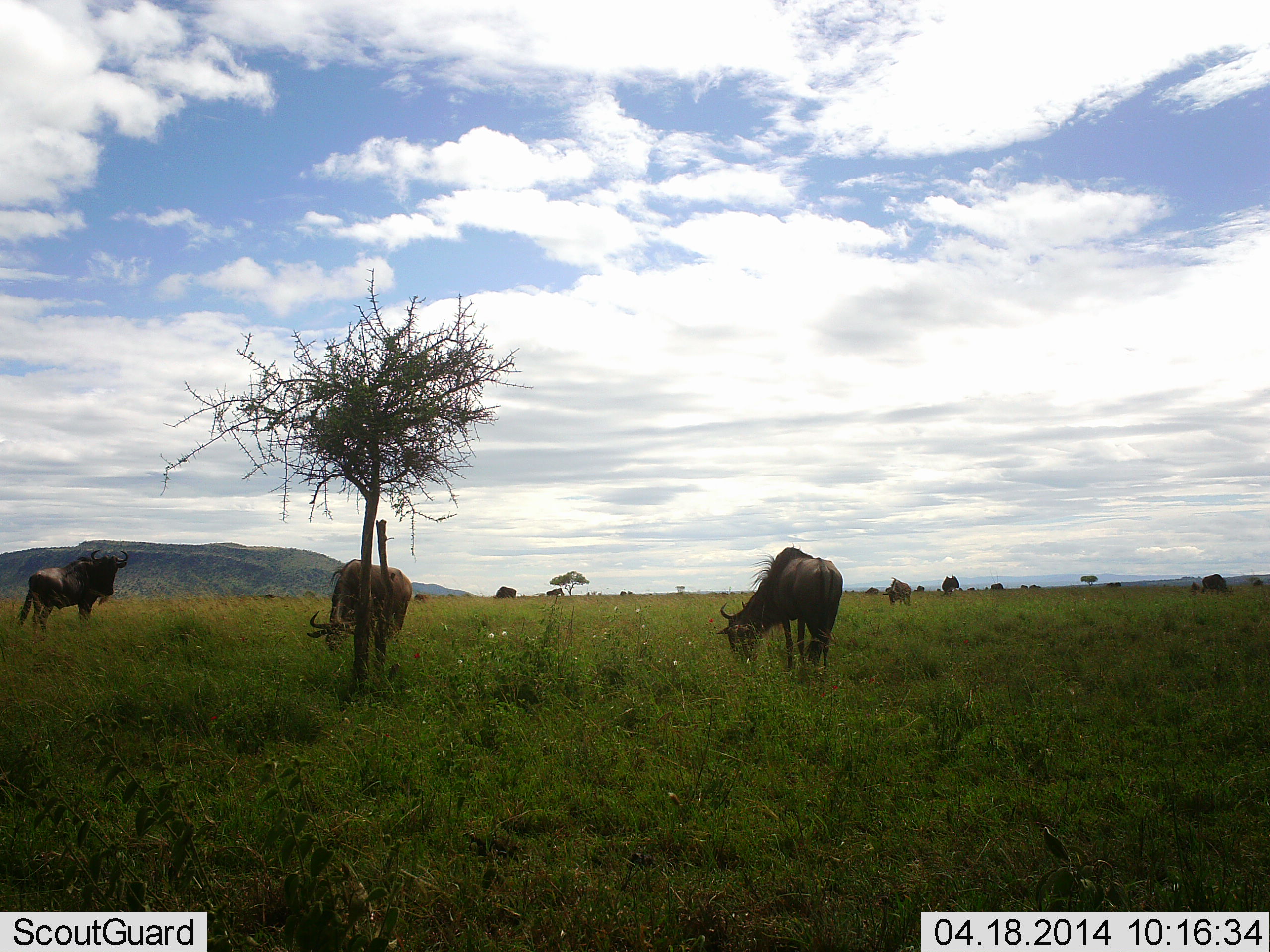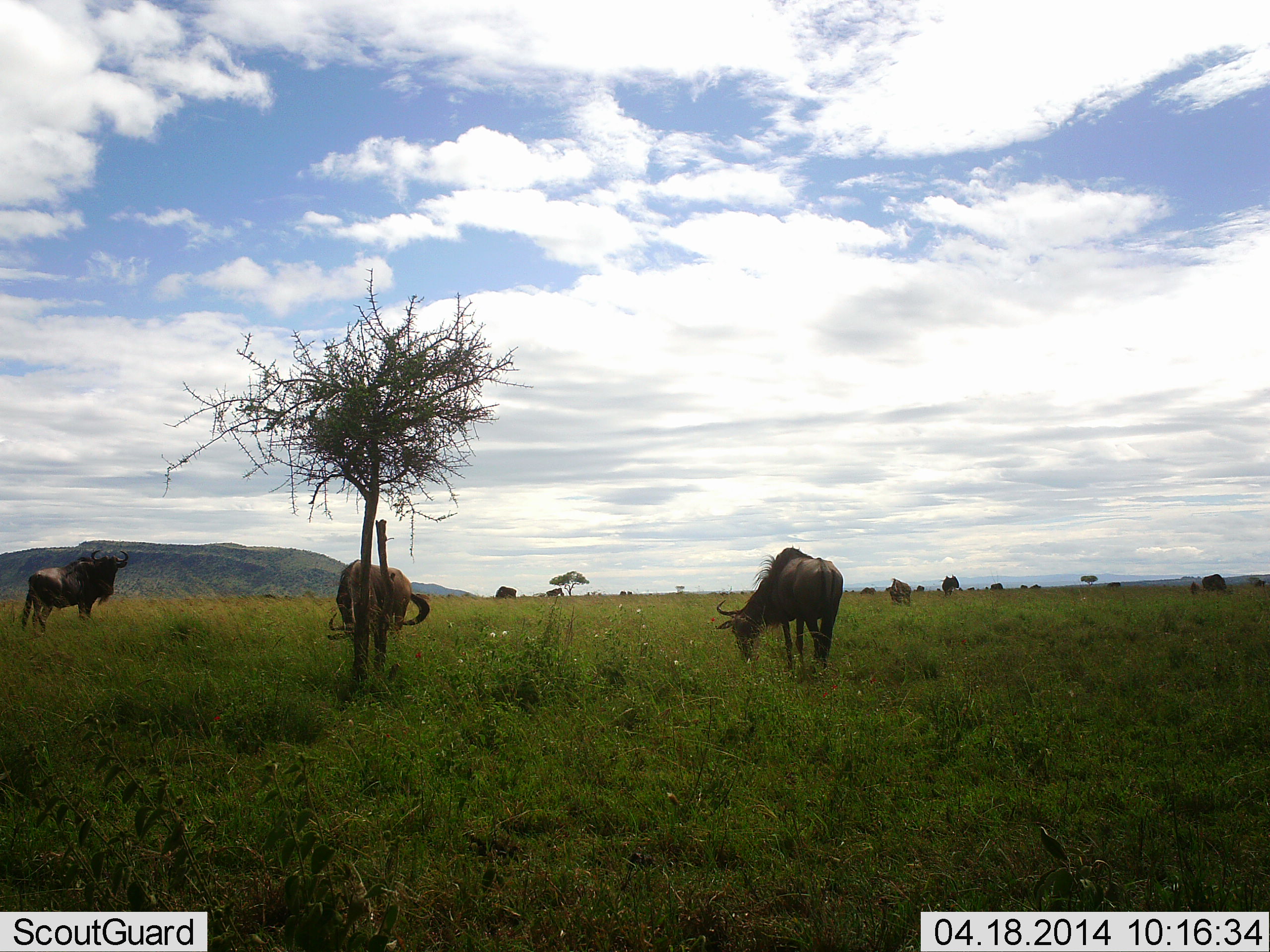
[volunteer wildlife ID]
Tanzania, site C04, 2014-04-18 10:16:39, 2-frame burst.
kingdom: Animalia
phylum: Chordata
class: Mammalia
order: Artiodactyla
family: Bovidae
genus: Connochaetes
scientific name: Connochaetes taurinus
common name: blue wildebeest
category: wildebeest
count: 11-50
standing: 60%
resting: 30%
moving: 20%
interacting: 10%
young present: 0%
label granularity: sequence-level